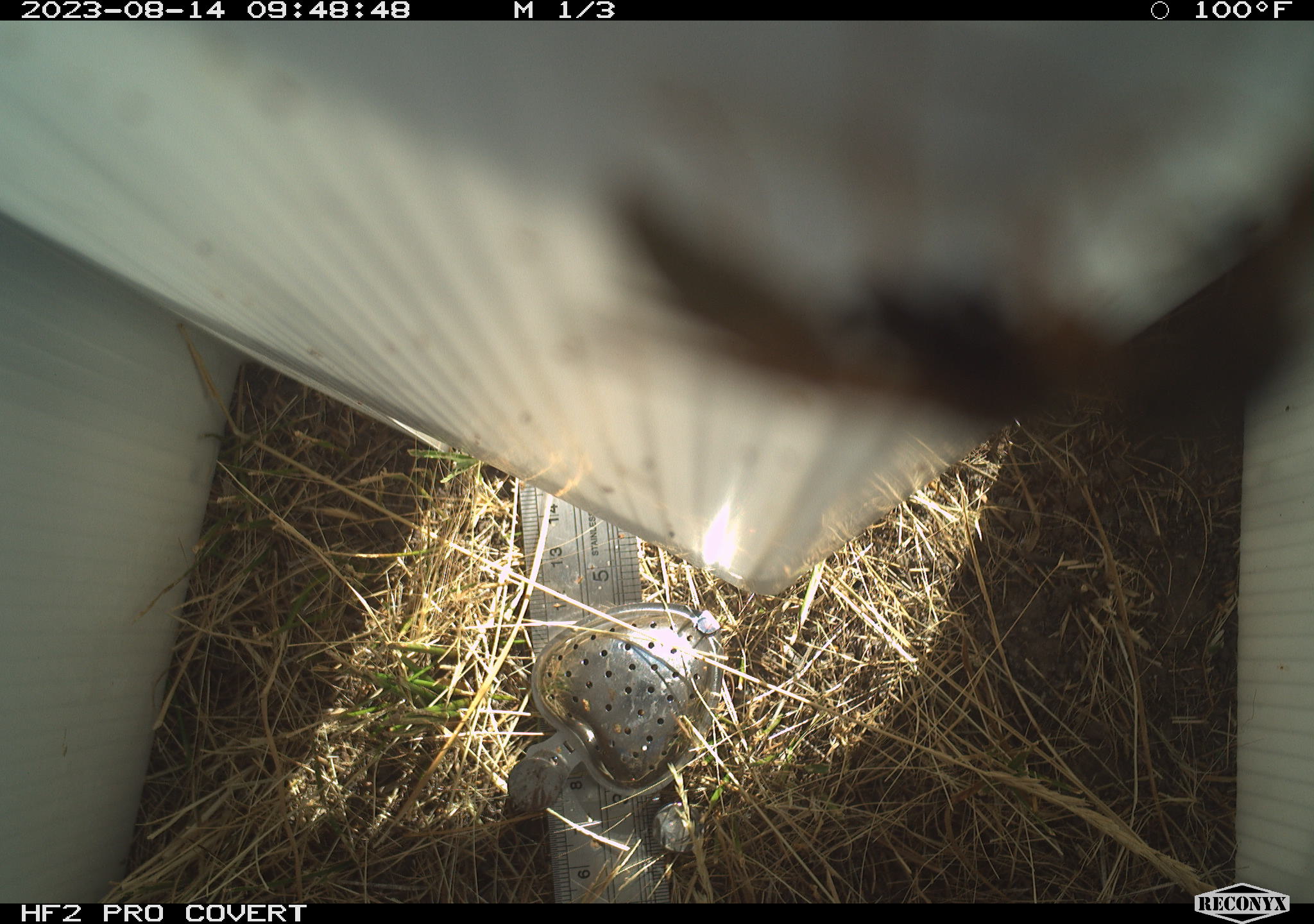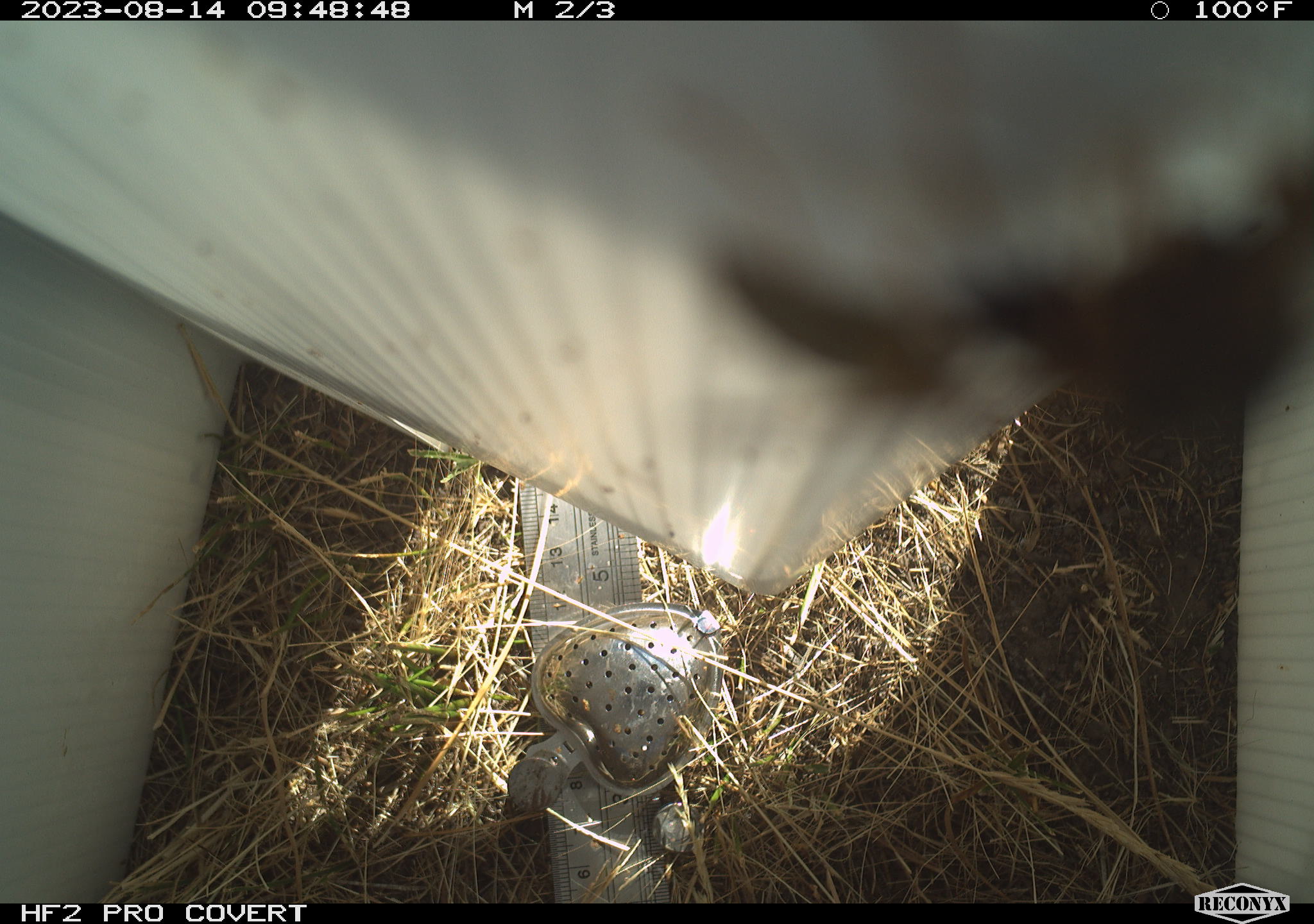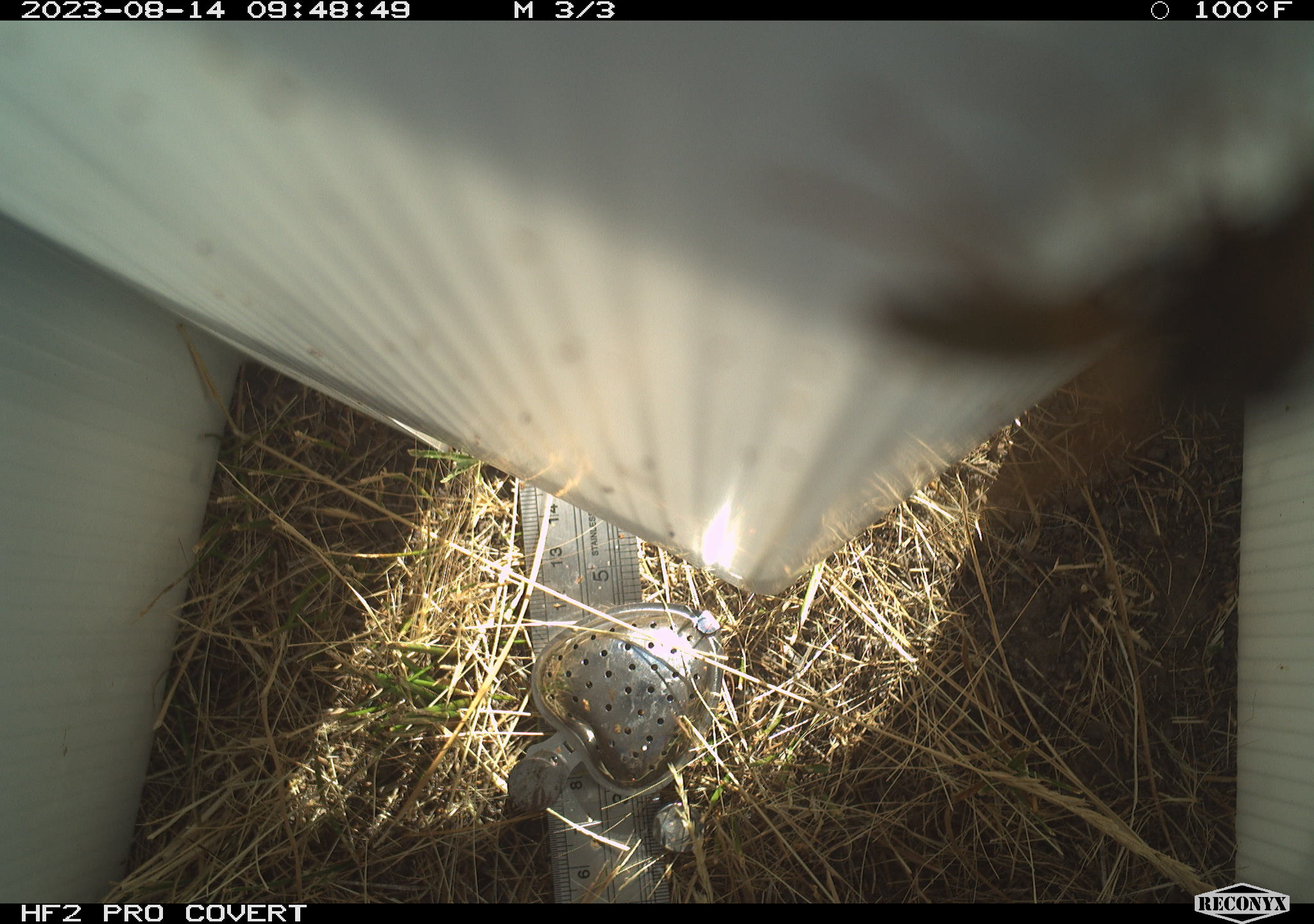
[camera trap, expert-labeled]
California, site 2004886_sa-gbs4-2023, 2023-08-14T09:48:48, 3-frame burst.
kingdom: Animalia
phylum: Arthropoda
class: Insecta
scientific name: Insecta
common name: insect